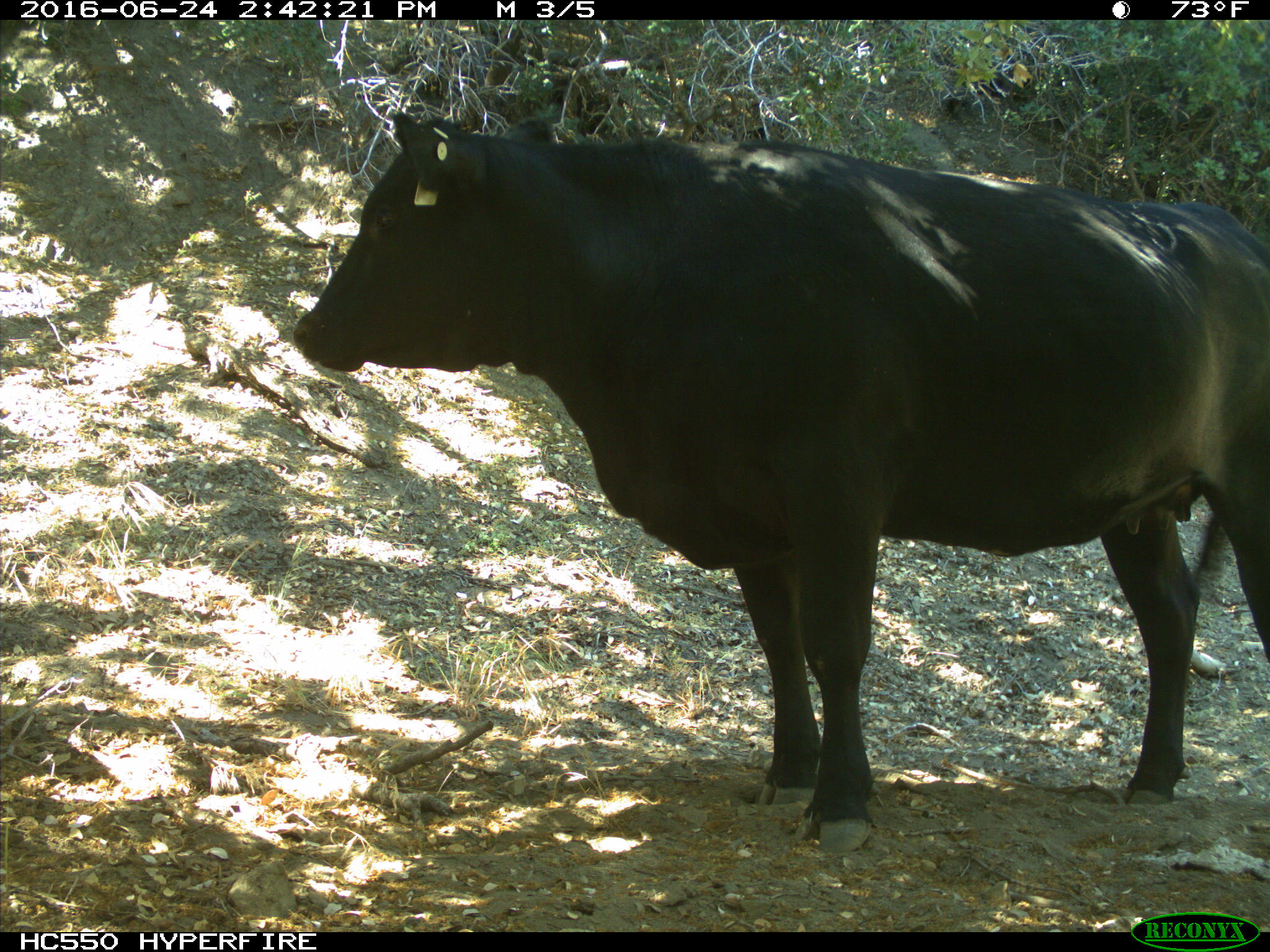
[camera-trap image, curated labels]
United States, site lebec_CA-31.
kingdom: Animalia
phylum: Chordata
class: Mammalia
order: Artiodactyla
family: Bovidae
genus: Bos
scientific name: Bos taurus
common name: domestic cow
Bos taurus (domestic cow).